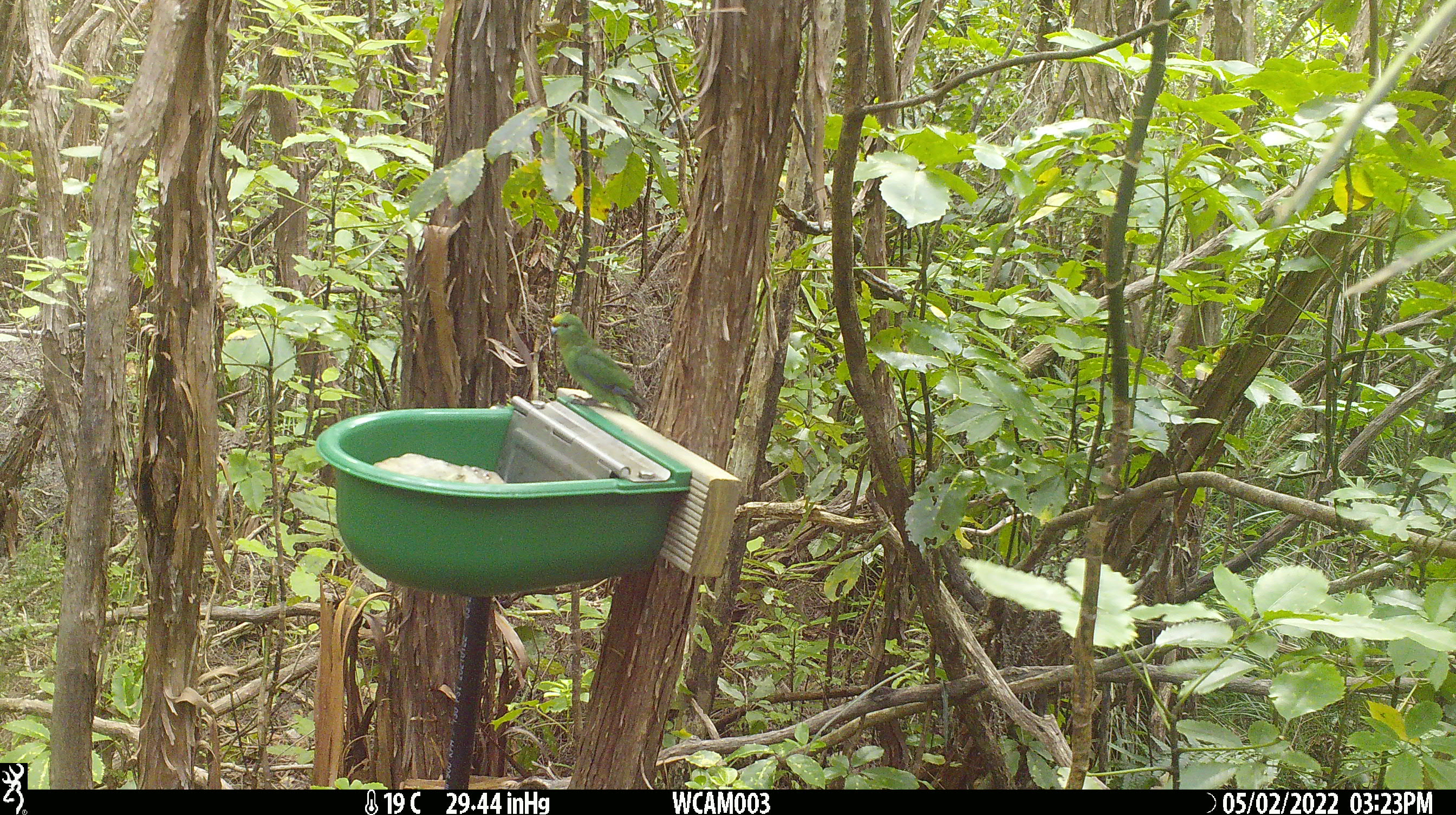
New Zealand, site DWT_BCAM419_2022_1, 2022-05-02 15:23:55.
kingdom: Animalia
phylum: Chordata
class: Aves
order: Psittaciformes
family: Psittaculidae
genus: Cyanoramphus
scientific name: Cyanoramphus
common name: parakeet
Parakeet (Cyanoramphus).